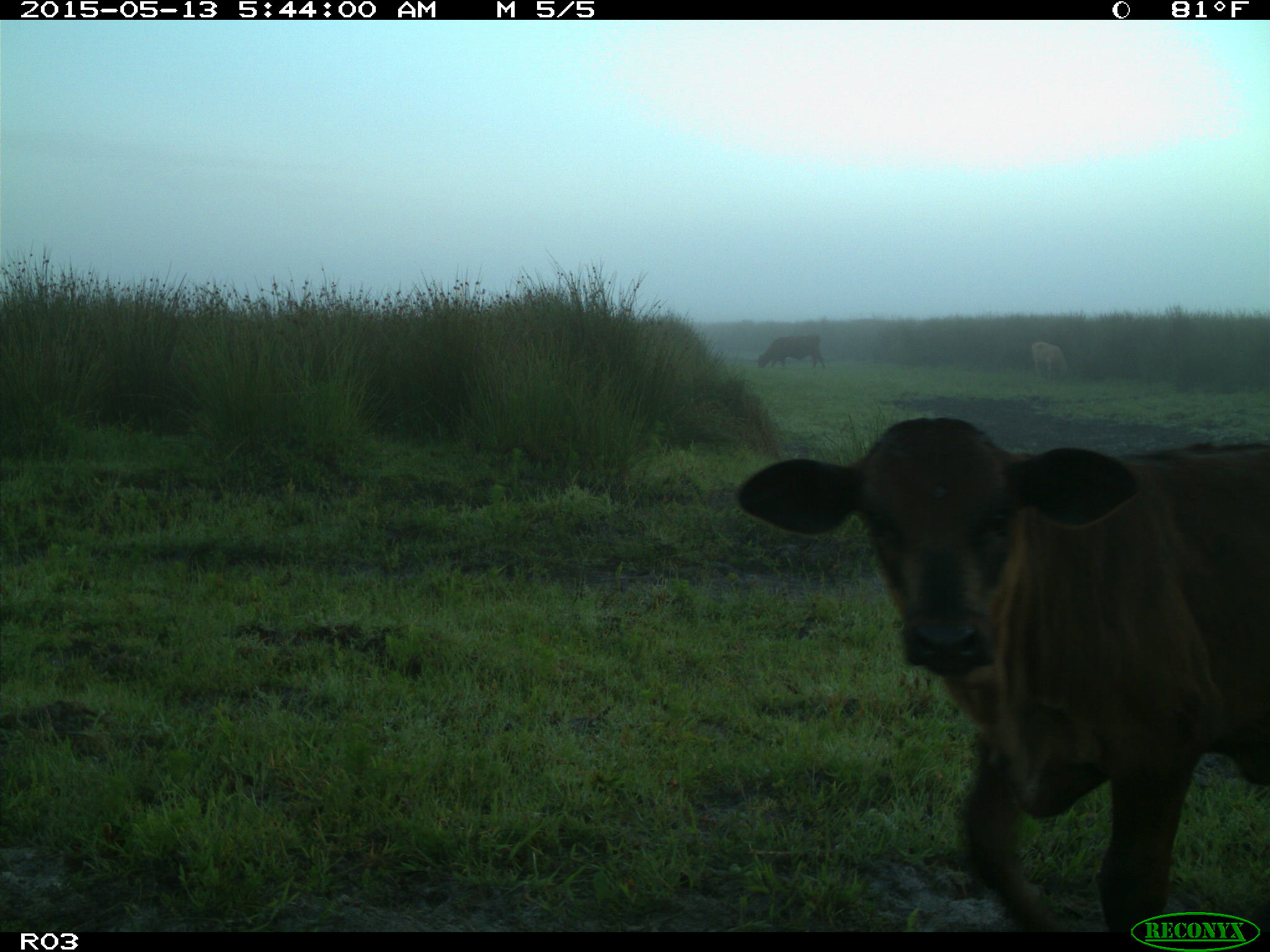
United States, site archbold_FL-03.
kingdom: Animalia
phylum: Chordata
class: Mammalia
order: Artiodactyla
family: Bovidae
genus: Bos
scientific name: Bos taurus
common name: domestic cow